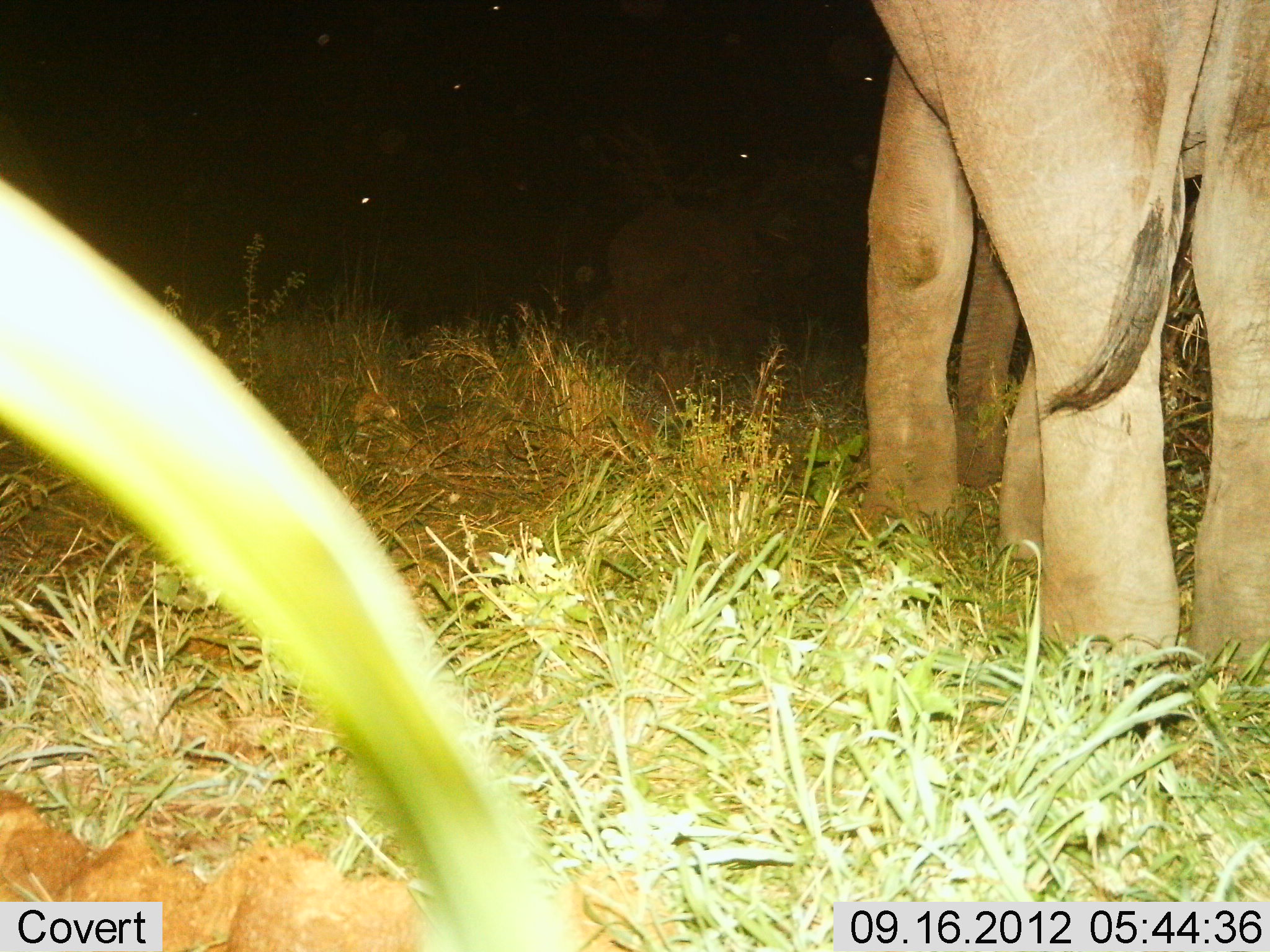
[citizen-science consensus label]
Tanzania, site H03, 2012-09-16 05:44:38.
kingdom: Animalia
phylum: Chordata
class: Mammalia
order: Proboscidea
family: Elephantidae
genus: Loxodonta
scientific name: Loxodonta africana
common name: african bush elephant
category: elephant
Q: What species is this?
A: Elephant (african bush elephant) (Loxodonta africana).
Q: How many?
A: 1.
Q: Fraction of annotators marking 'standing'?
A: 70%.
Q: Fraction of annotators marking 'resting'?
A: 0%.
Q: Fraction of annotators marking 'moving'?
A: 30%.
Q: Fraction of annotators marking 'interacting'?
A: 0%.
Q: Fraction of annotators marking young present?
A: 0%.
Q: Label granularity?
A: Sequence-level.